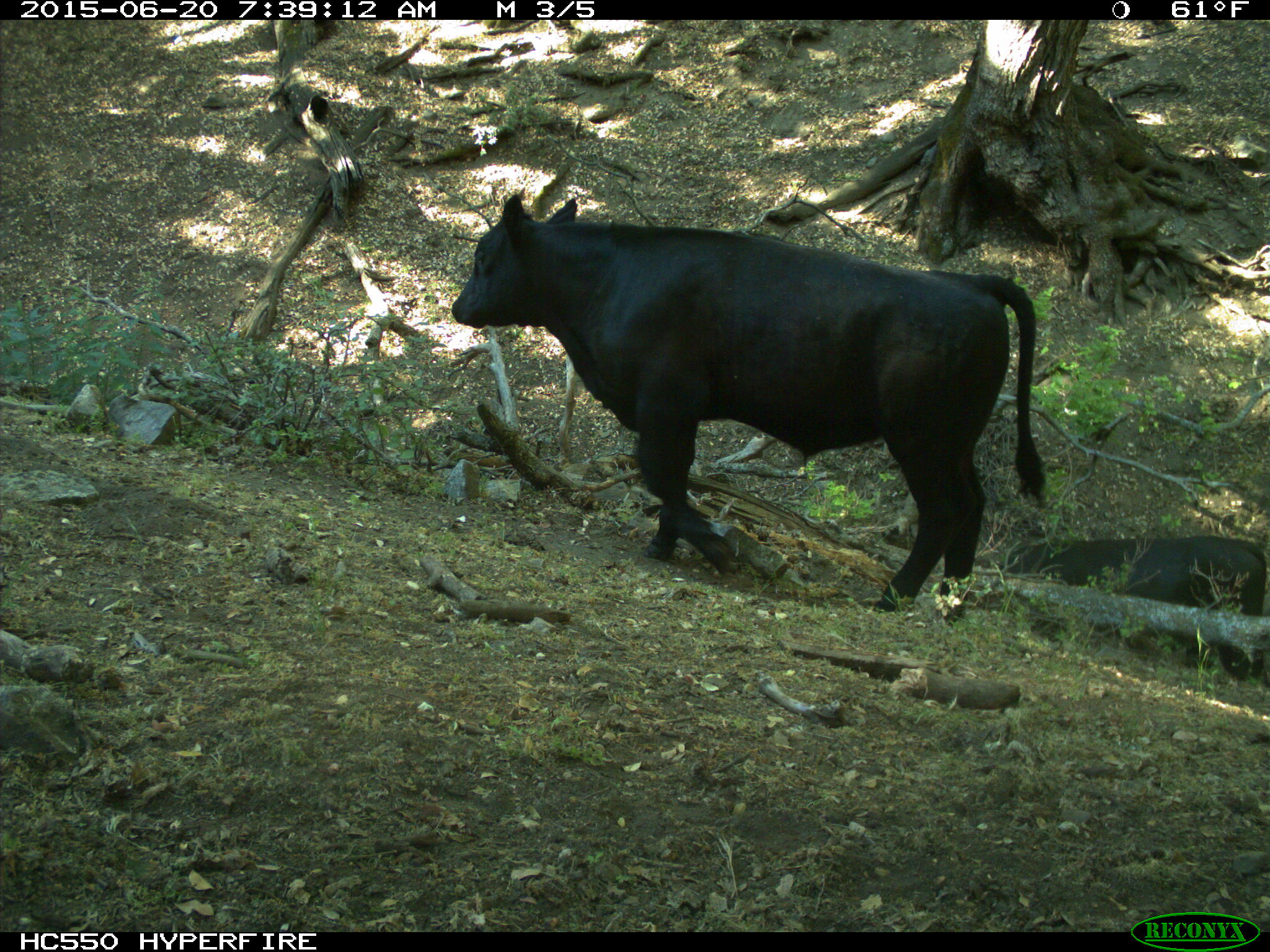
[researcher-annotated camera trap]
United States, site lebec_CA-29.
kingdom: Animalia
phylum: Chordata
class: Mammalia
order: Artiodactyla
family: Bovidae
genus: Bos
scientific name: Bos taurus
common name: domestic cow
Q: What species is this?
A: Bos taurus (domestic cow).